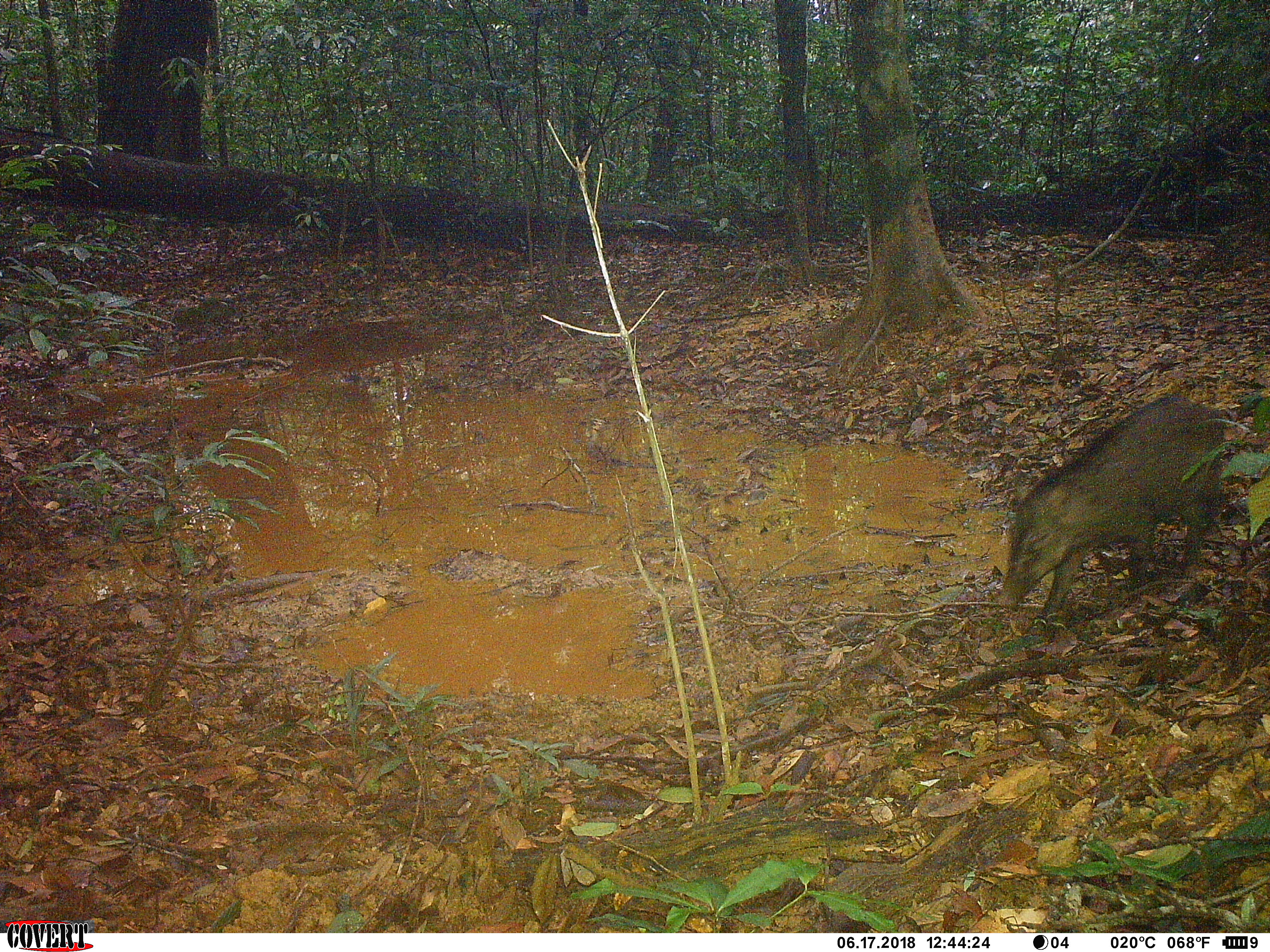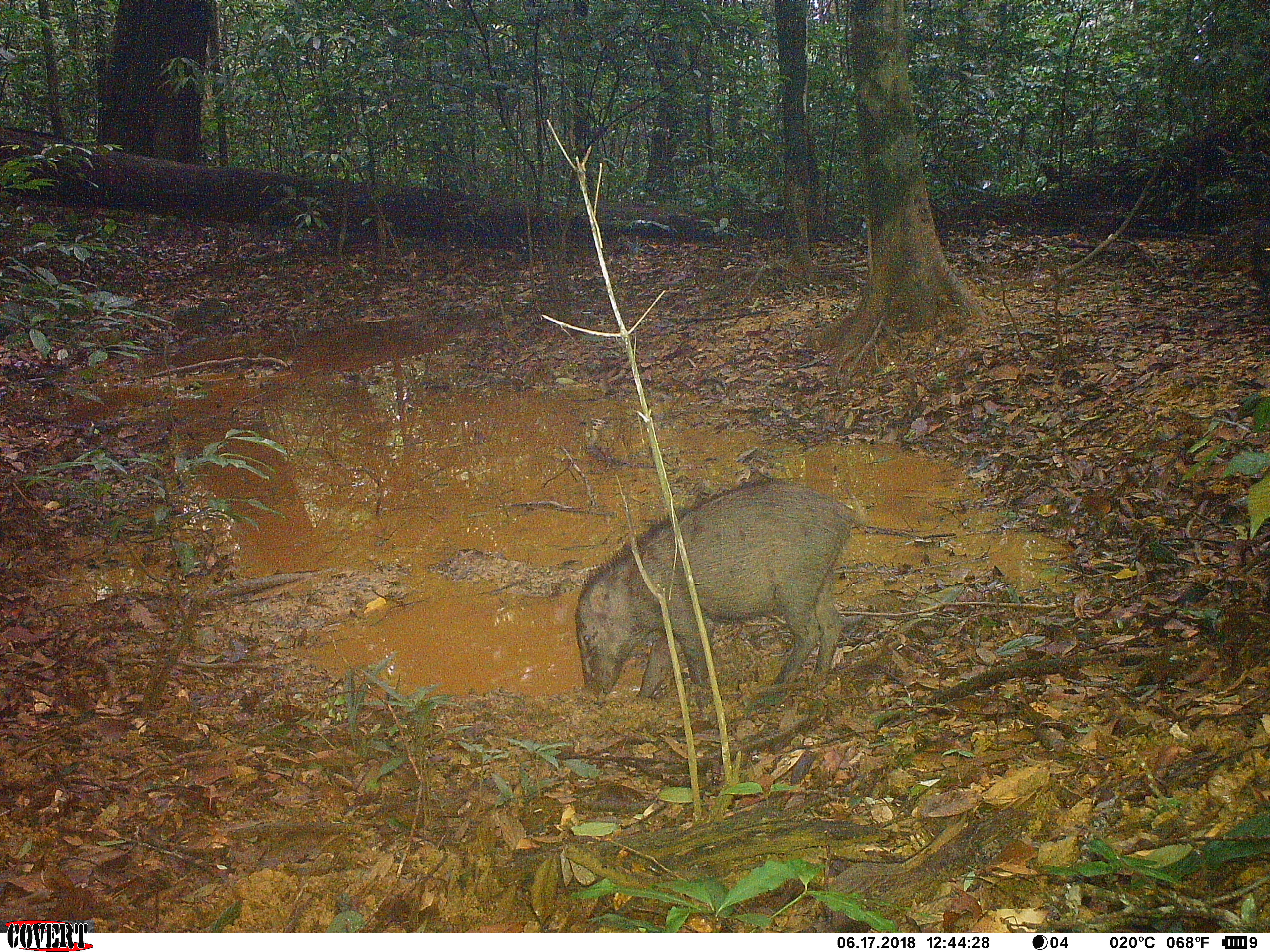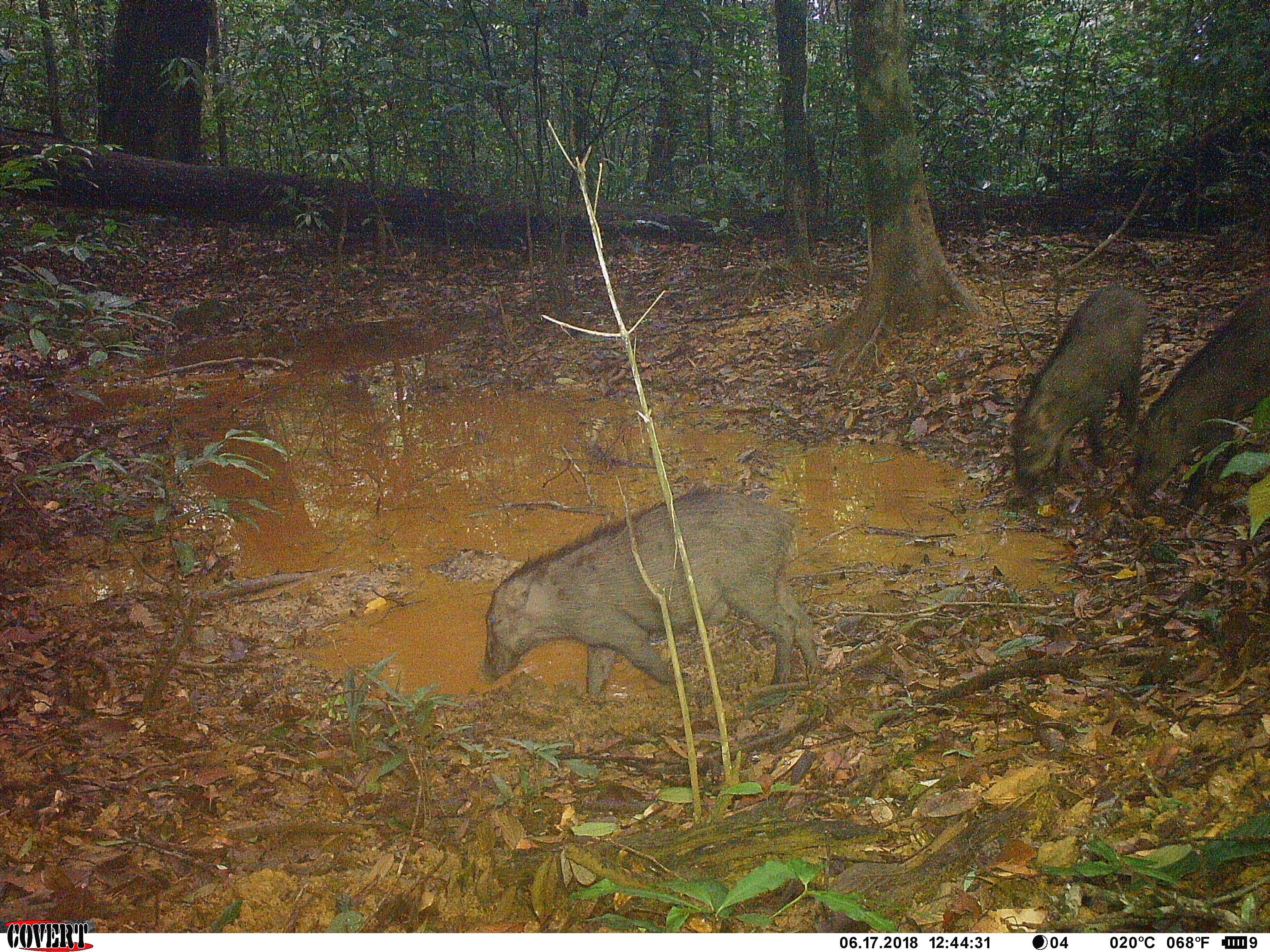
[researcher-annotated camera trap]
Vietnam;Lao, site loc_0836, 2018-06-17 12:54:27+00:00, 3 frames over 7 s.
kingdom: Animalia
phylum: Chordata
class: Mammalia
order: Artiodactyla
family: Suidae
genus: Sus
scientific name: Sus scrofa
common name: eurasian wild pig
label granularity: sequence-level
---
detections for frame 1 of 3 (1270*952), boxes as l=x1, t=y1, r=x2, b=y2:
eurasian wild pig: l=992, t=397, r=1226, b=625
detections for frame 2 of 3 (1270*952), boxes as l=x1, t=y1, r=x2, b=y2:
eurasian wild pig: l=569, t=474, r=869, b=706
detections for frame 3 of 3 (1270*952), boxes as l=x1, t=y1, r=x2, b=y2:
eurasian wild pig: l=475, t=483, r=821, b=705; l=1004, t=283, r=1153, b=489; l=1130, t=277, r=1269, b=496